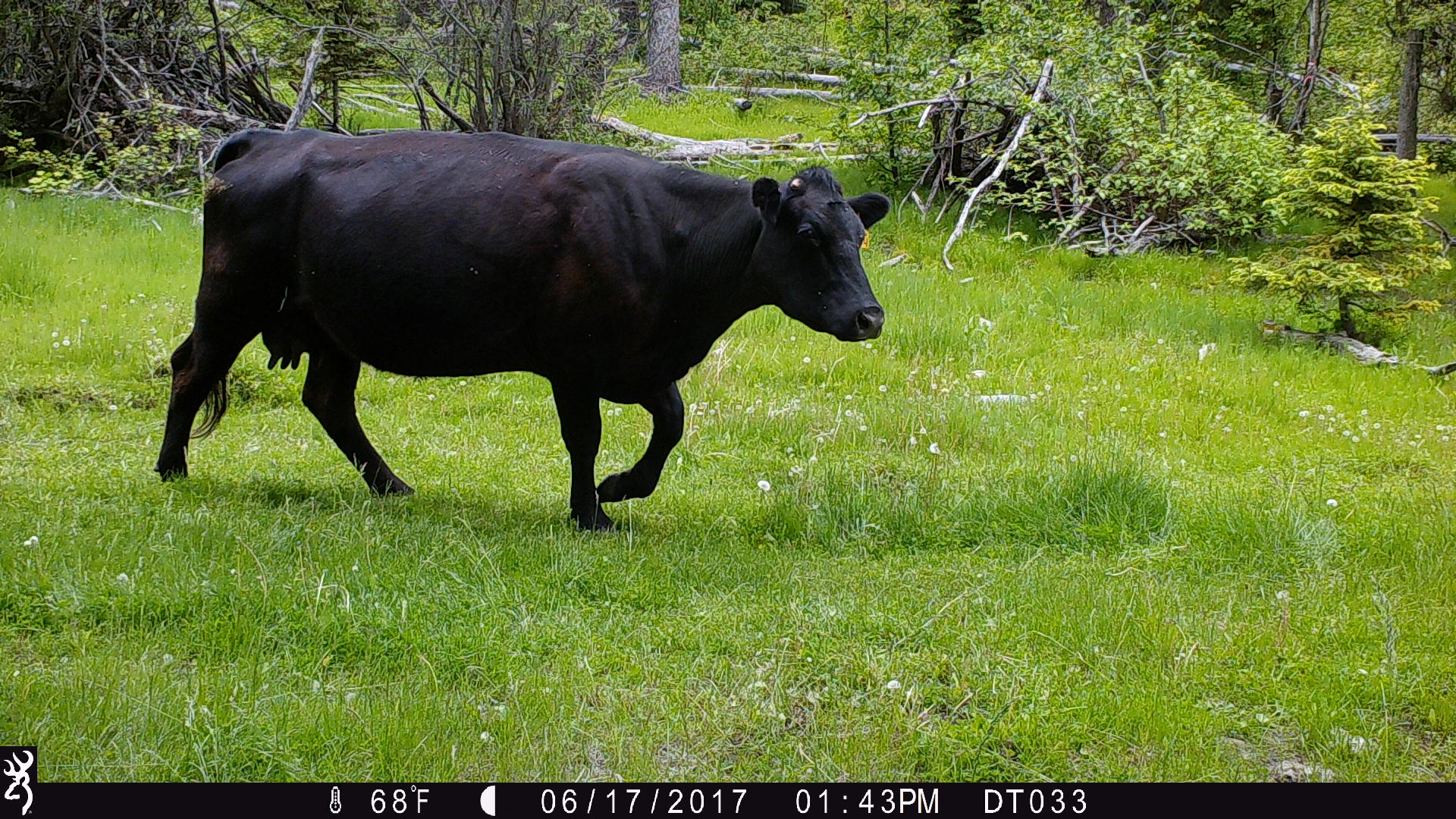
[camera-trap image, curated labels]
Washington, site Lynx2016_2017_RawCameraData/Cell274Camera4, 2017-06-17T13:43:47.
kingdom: Animalia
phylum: Chordata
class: Mammalia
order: Artiodactyla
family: Bovidae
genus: Bos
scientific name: Bos taurus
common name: domestic cattle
Domestic cattle (Bos taurus). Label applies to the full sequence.